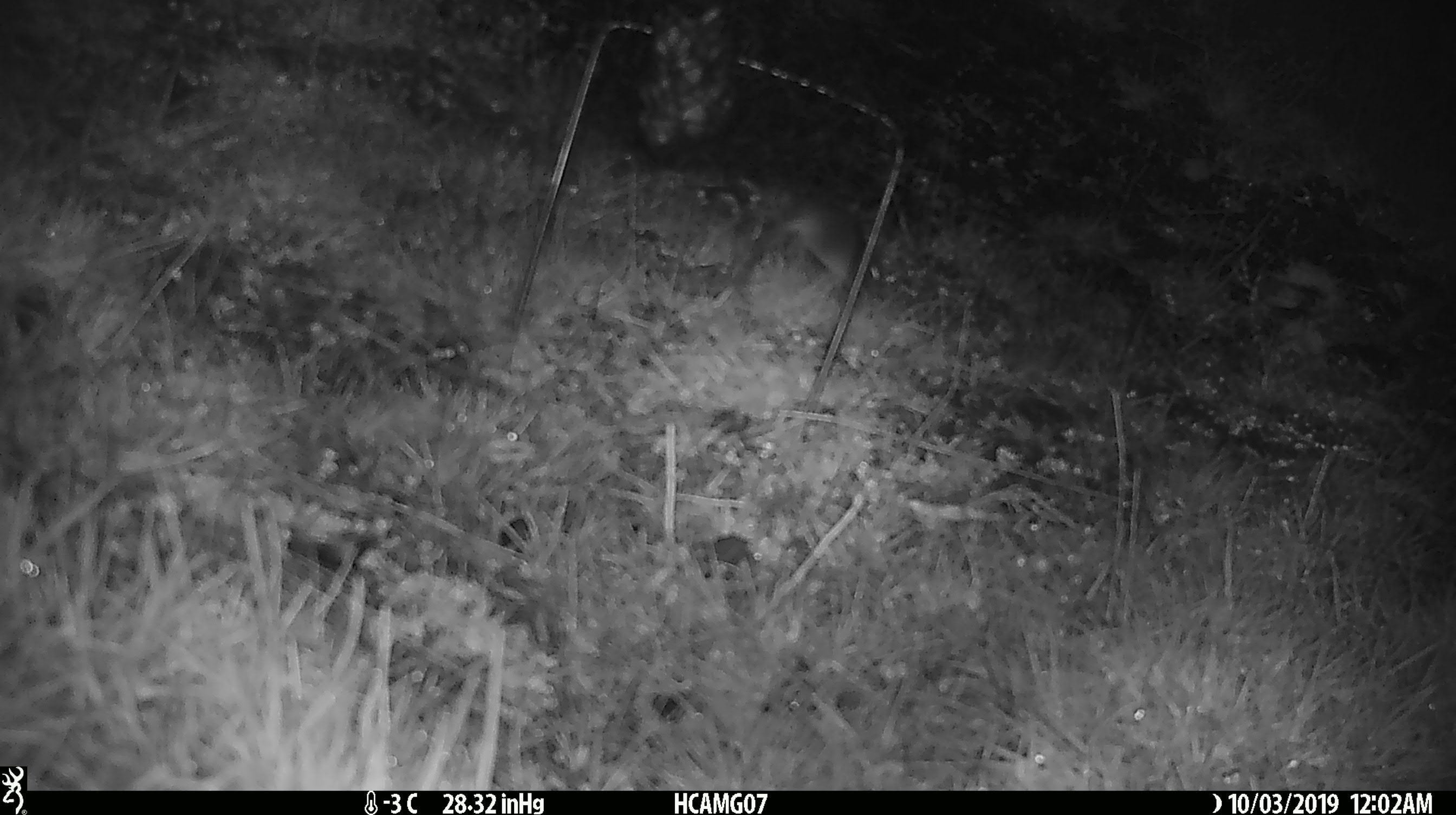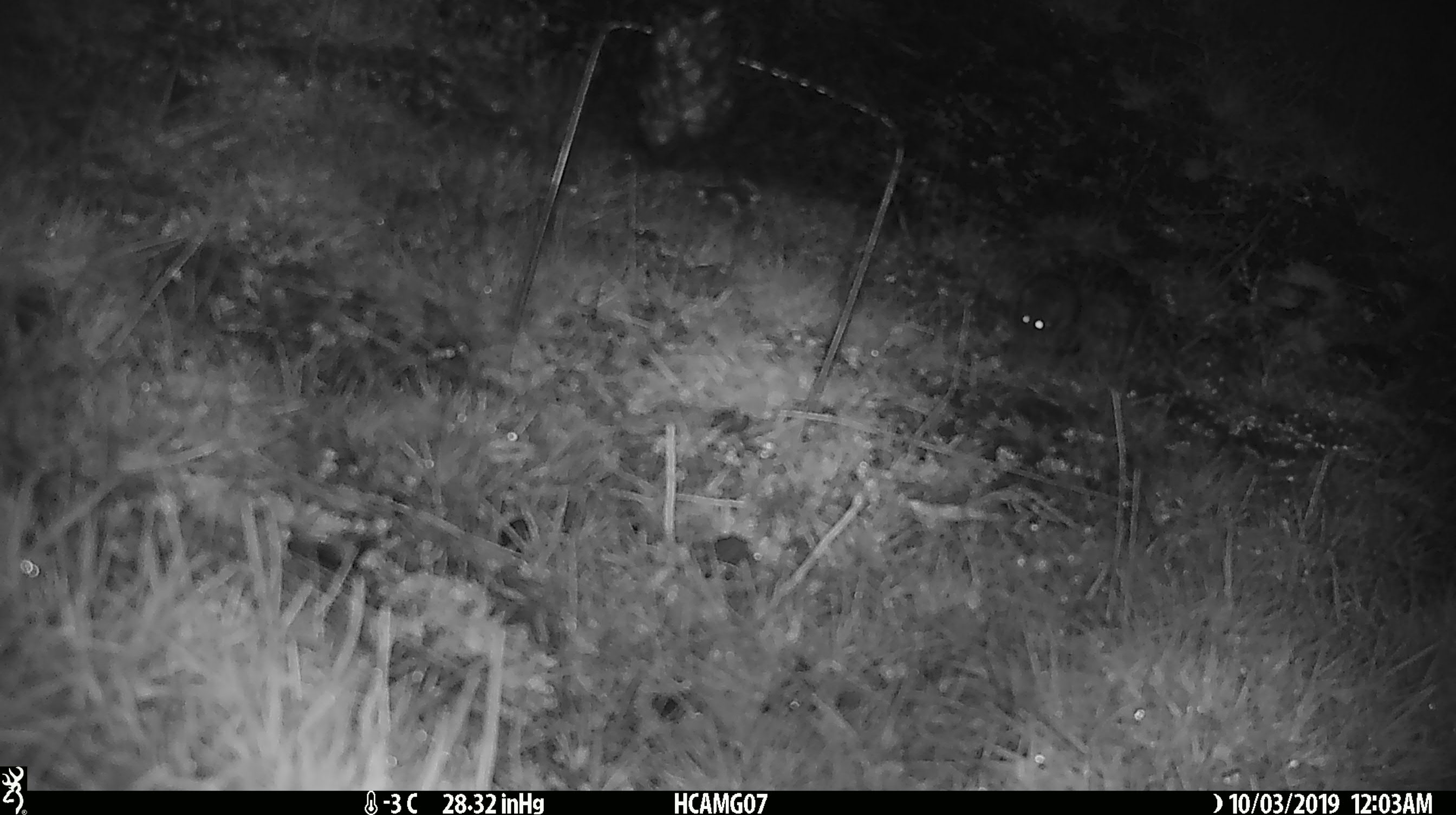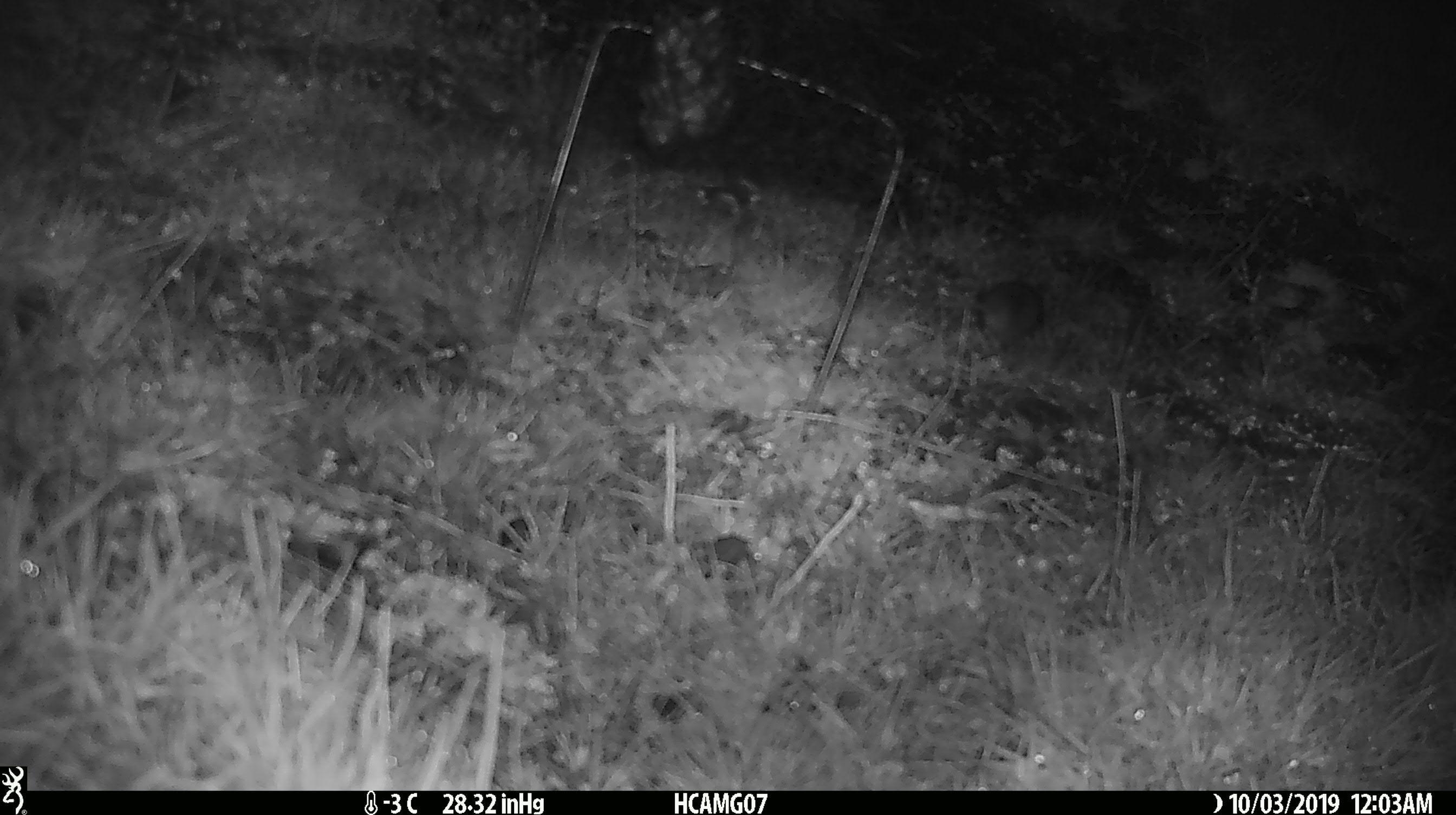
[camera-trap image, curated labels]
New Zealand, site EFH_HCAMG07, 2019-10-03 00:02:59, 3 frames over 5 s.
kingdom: Animalia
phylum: Chordata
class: Mammalia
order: Rodentia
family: Muridae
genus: Mus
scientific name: Mus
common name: mouse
Mouse (Mus).